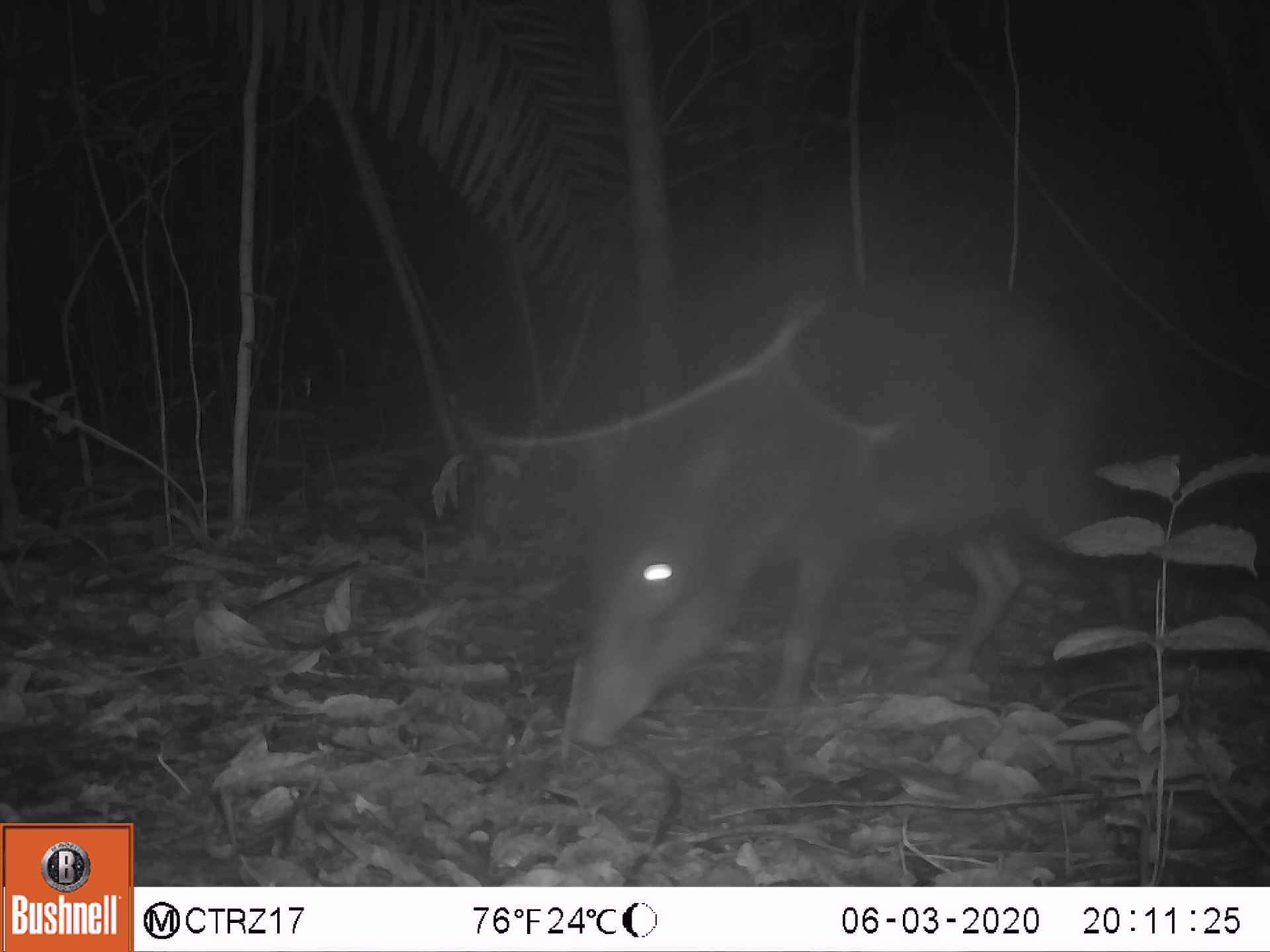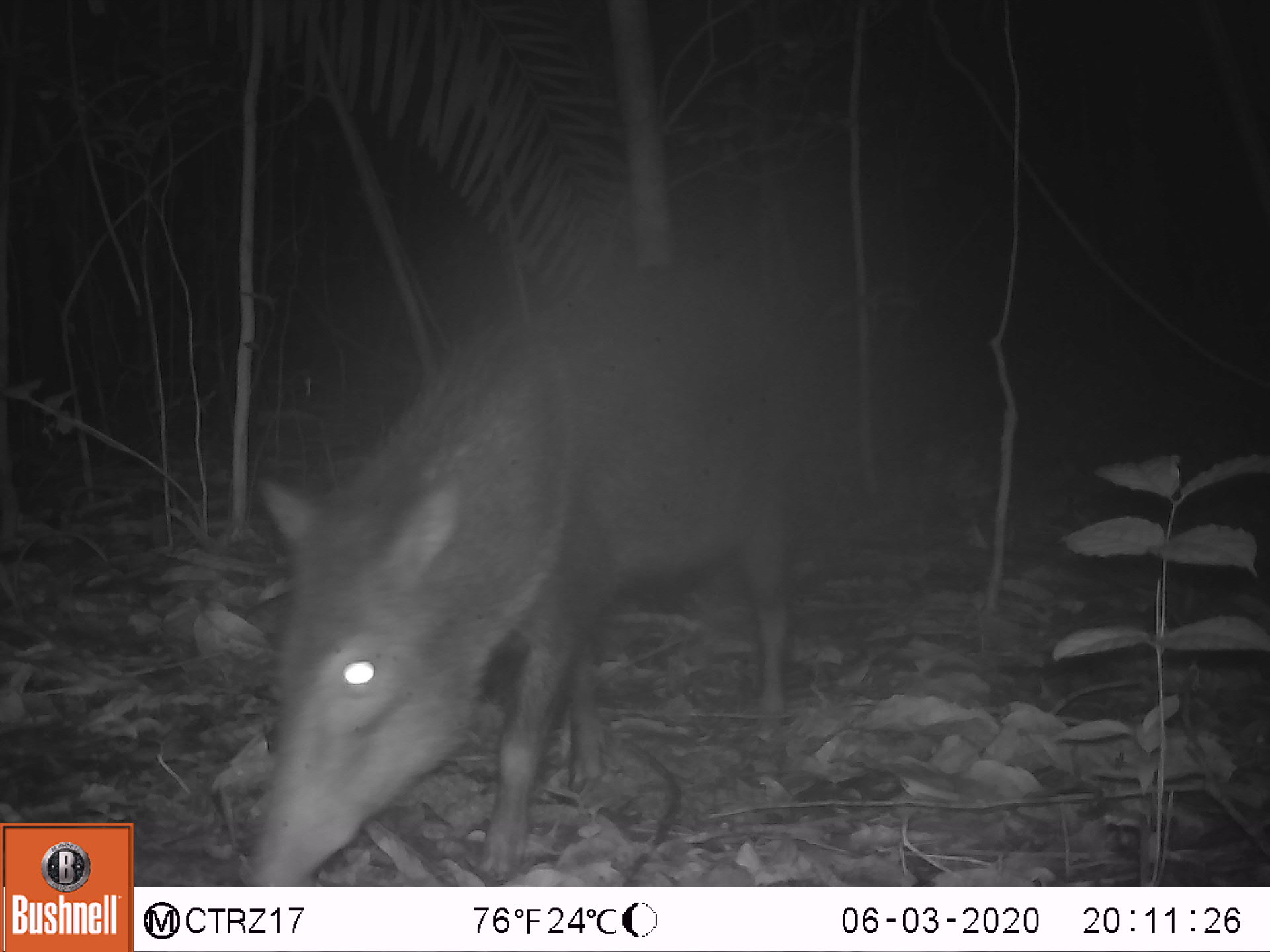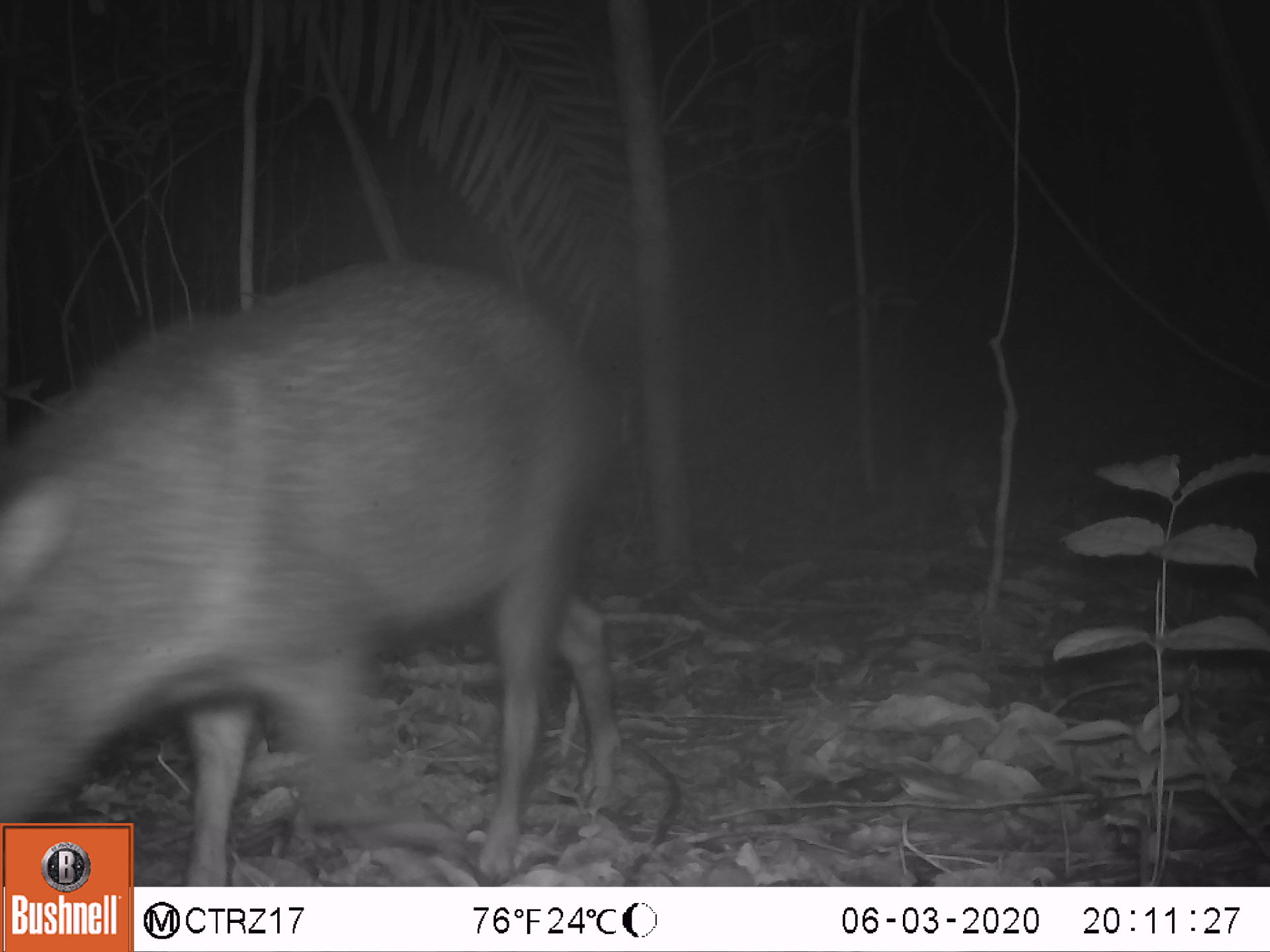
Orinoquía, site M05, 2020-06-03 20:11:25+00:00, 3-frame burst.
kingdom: Animalia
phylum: Chordata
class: Mammalia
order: Artiodactyla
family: Tayassuidae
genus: Pecari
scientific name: Pecari tajacu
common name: collared peccary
Collared peccary (Pecari tajacu).